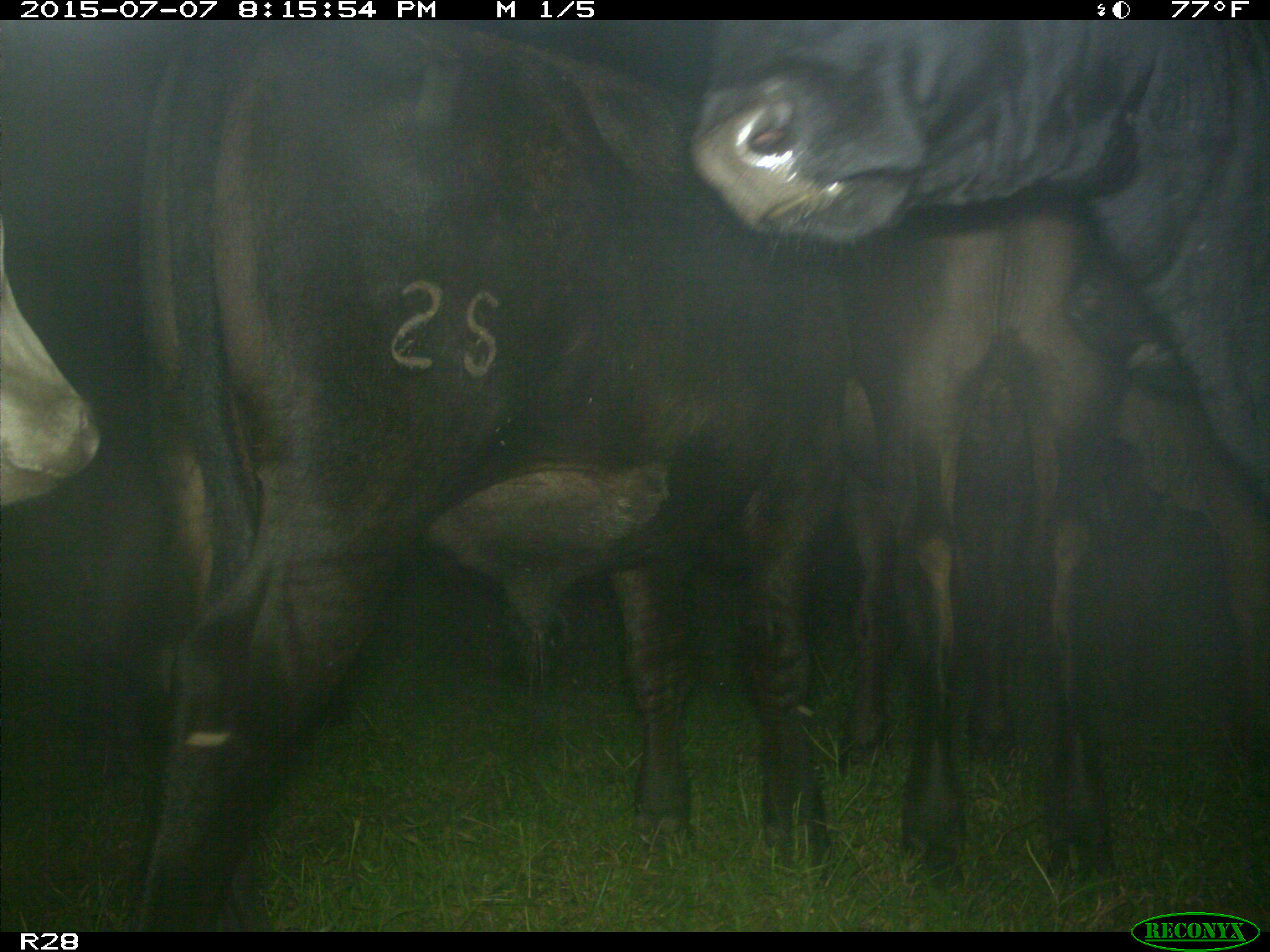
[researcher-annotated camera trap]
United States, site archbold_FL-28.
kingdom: Animalia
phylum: Chordata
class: Mammalia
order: Artiodactyla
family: Bovidae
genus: Bos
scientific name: Bos taurus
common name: domestic cow